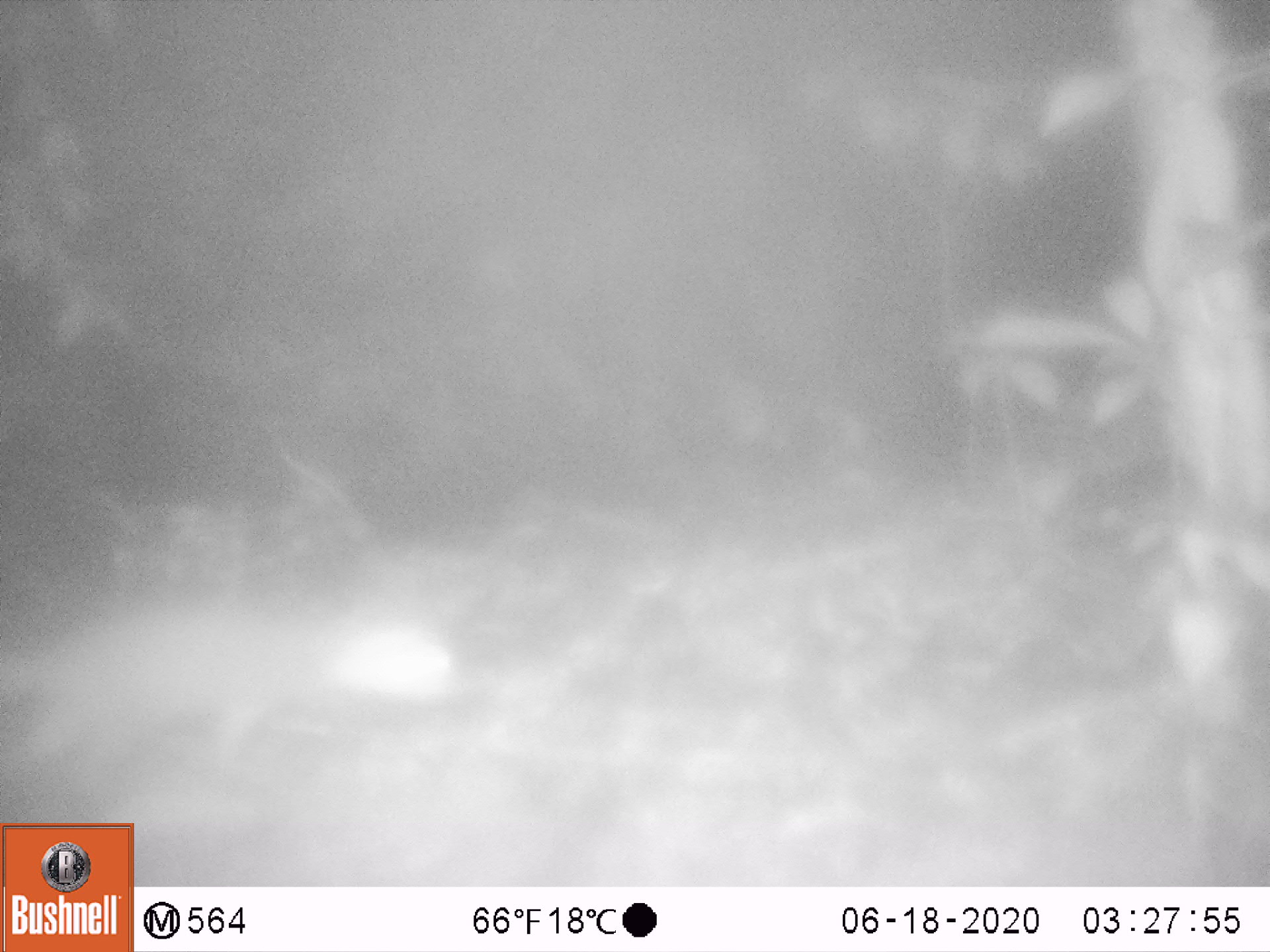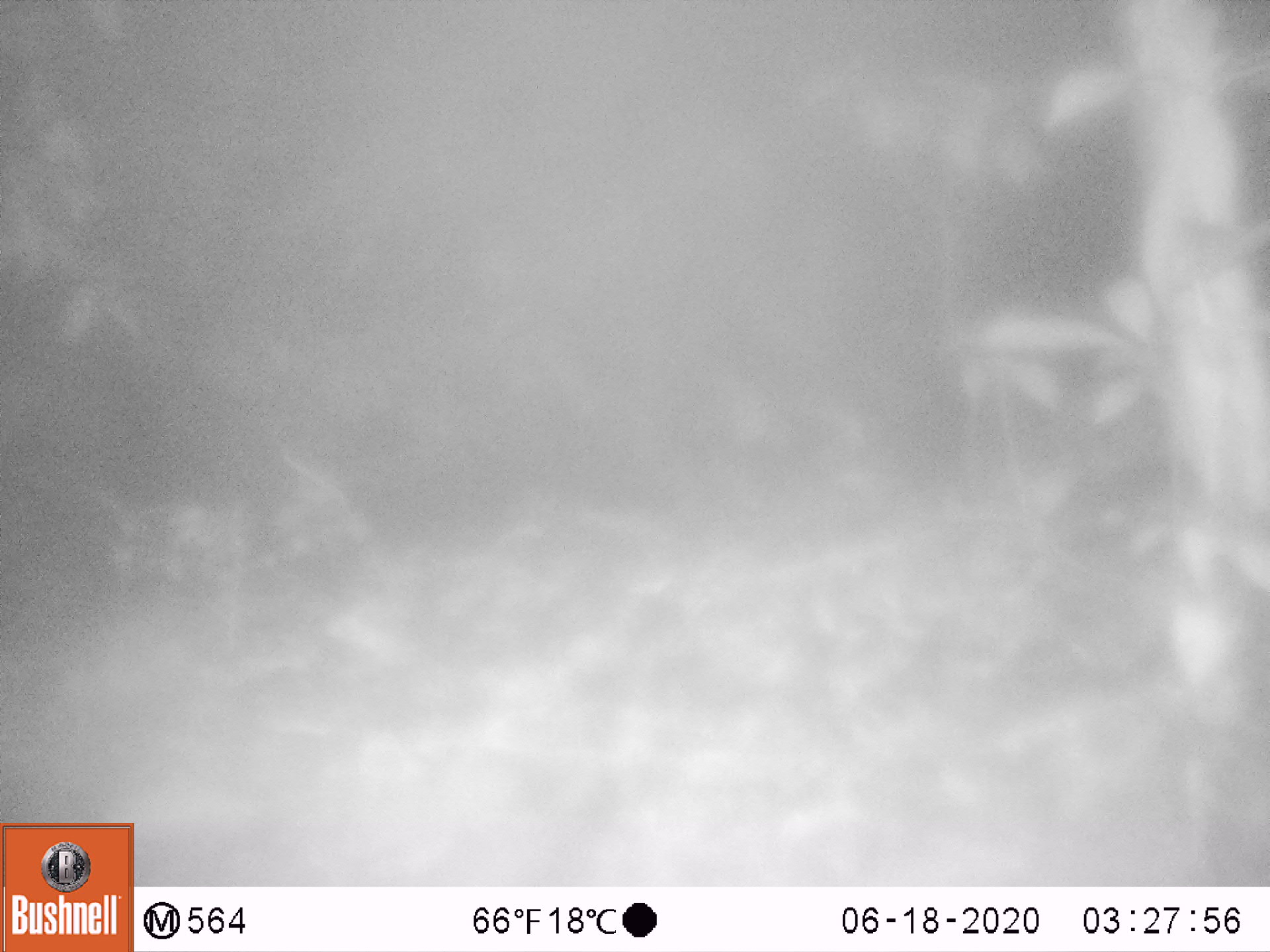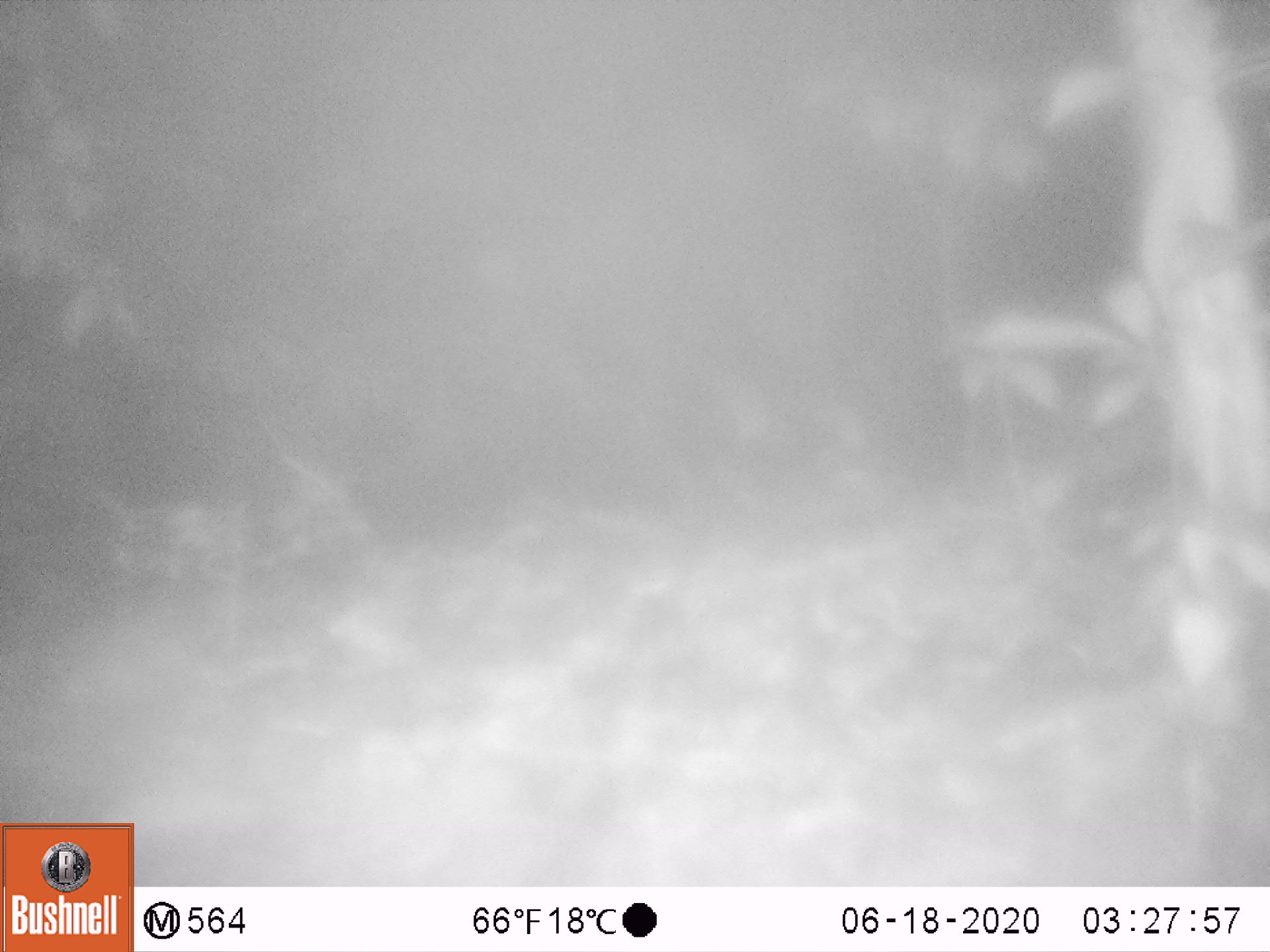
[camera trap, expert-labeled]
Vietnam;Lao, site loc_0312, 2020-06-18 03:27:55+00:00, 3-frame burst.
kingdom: Animalia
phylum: Chordata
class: Mammalia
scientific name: Mammalia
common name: mammal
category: unidentified small mammal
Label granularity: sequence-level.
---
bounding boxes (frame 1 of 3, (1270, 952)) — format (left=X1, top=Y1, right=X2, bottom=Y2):
unidentified small mammal: (left=0, top=594, right=462, bottom=772)